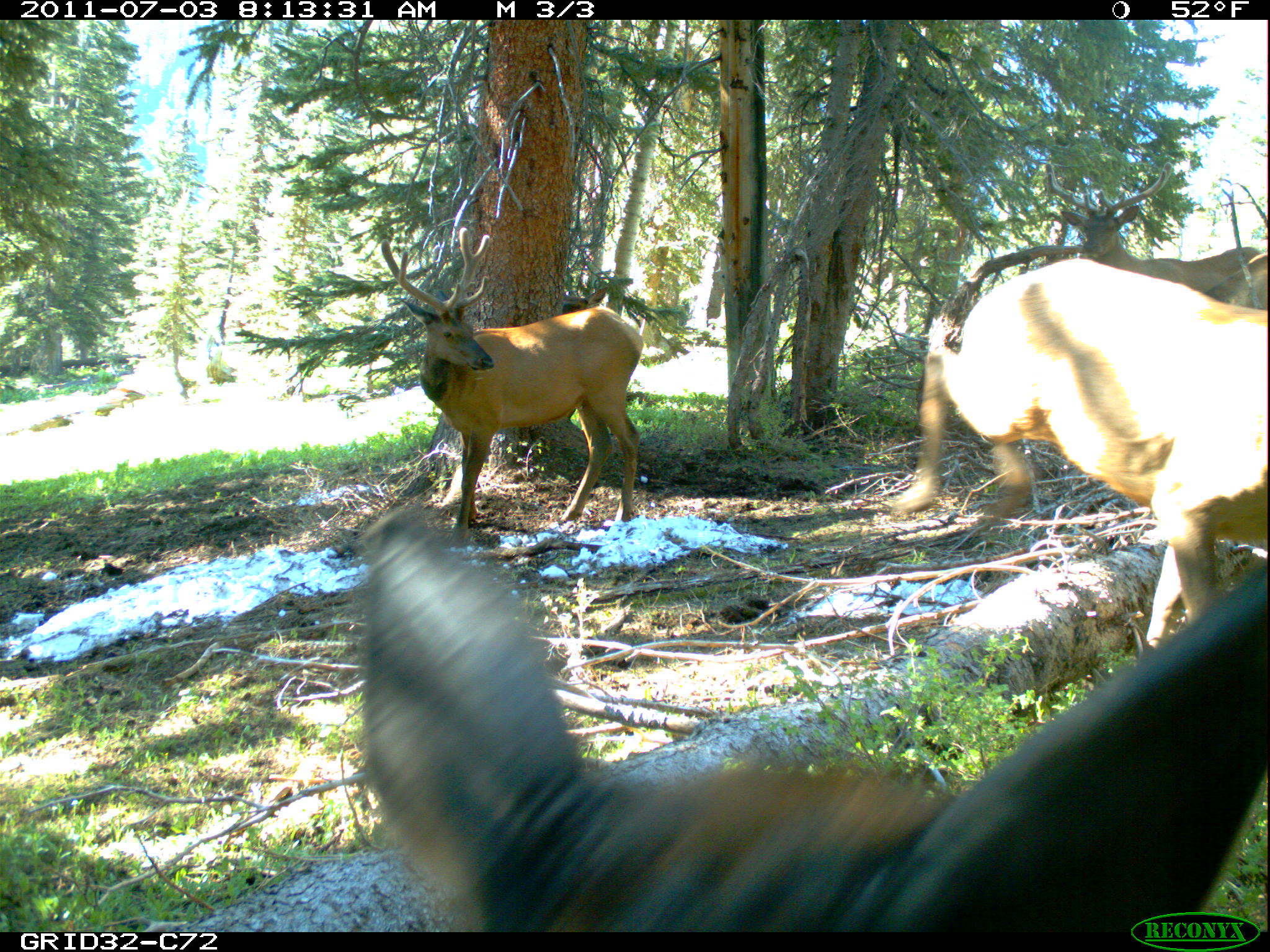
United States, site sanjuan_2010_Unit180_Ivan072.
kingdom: Animalia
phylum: Chordata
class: Mammalia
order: Artiodactyla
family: Cervidae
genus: Cervus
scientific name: Cervus elaphus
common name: red deer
Cervus elaphus (red deer).